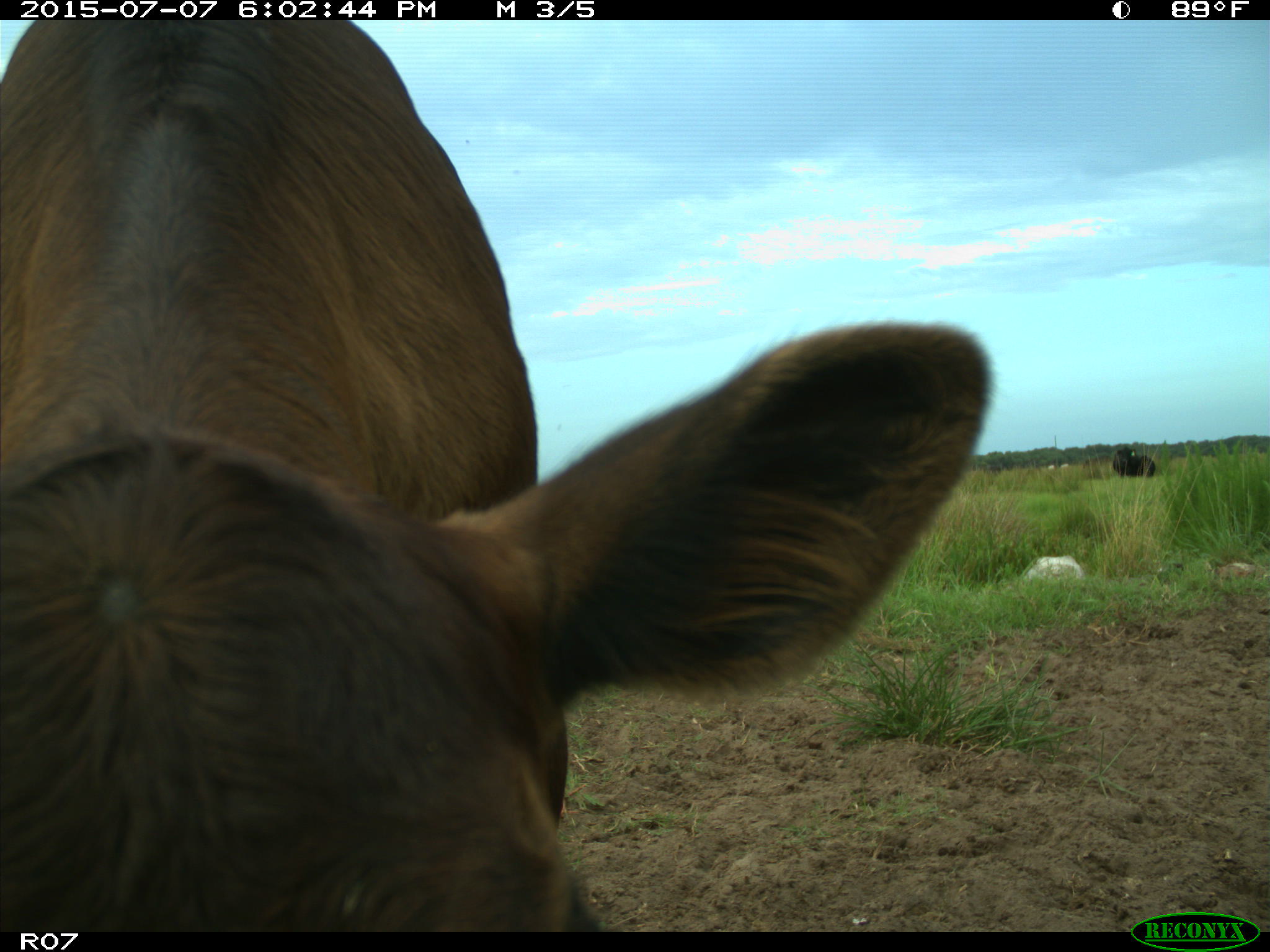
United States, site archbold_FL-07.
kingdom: Animalia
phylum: Chordata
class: Mammalia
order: Artiodactyla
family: Bovidae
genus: Bos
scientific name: Bos taurus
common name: domestic cow